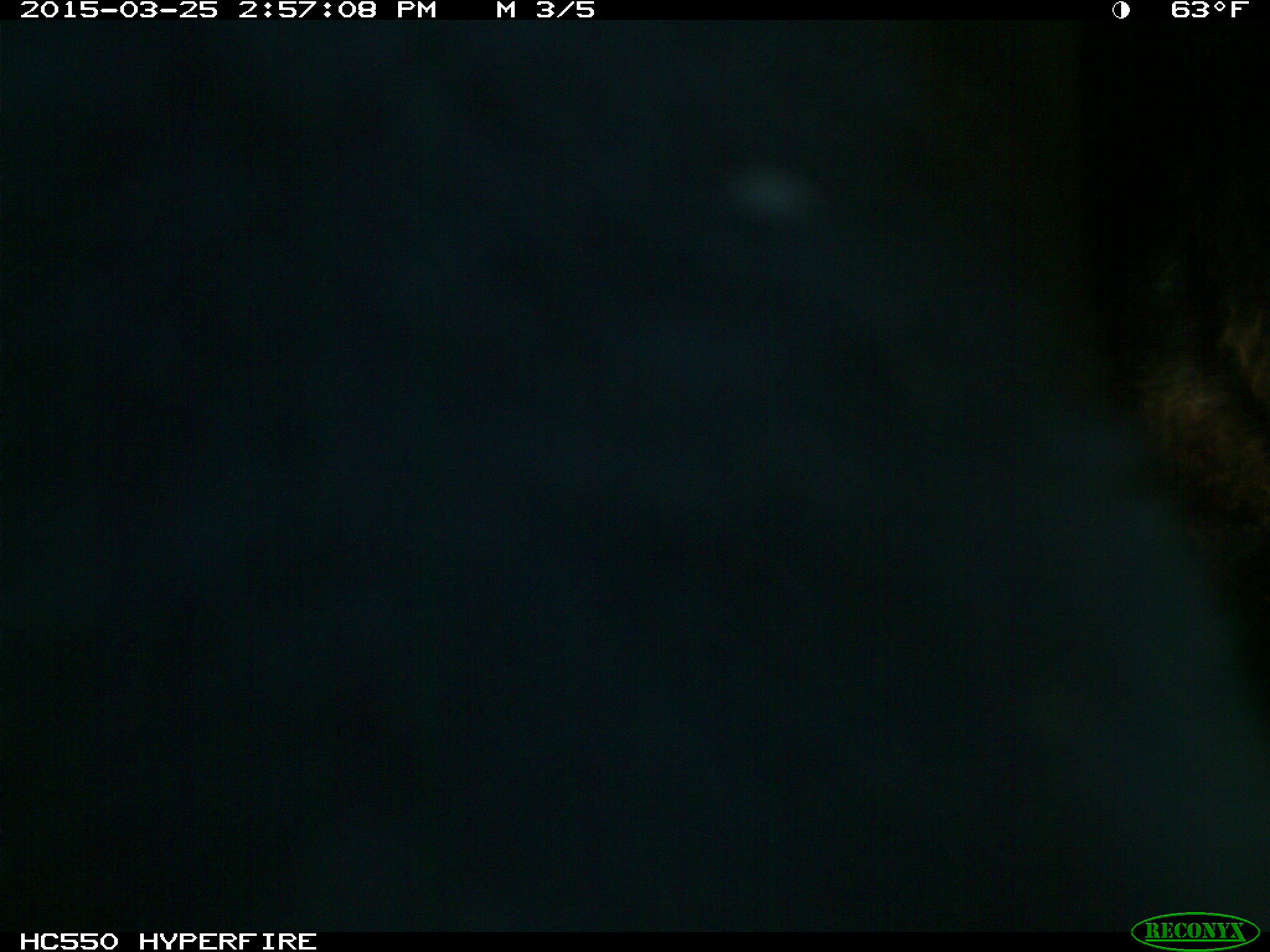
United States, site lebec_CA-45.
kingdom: Animalia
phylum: Chordata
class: Mammalia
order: Artiodactyla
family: Bovidae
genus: Bos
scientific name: Bos taurus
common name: domestic cow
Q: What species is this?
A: Bos taurus (domestic cow).